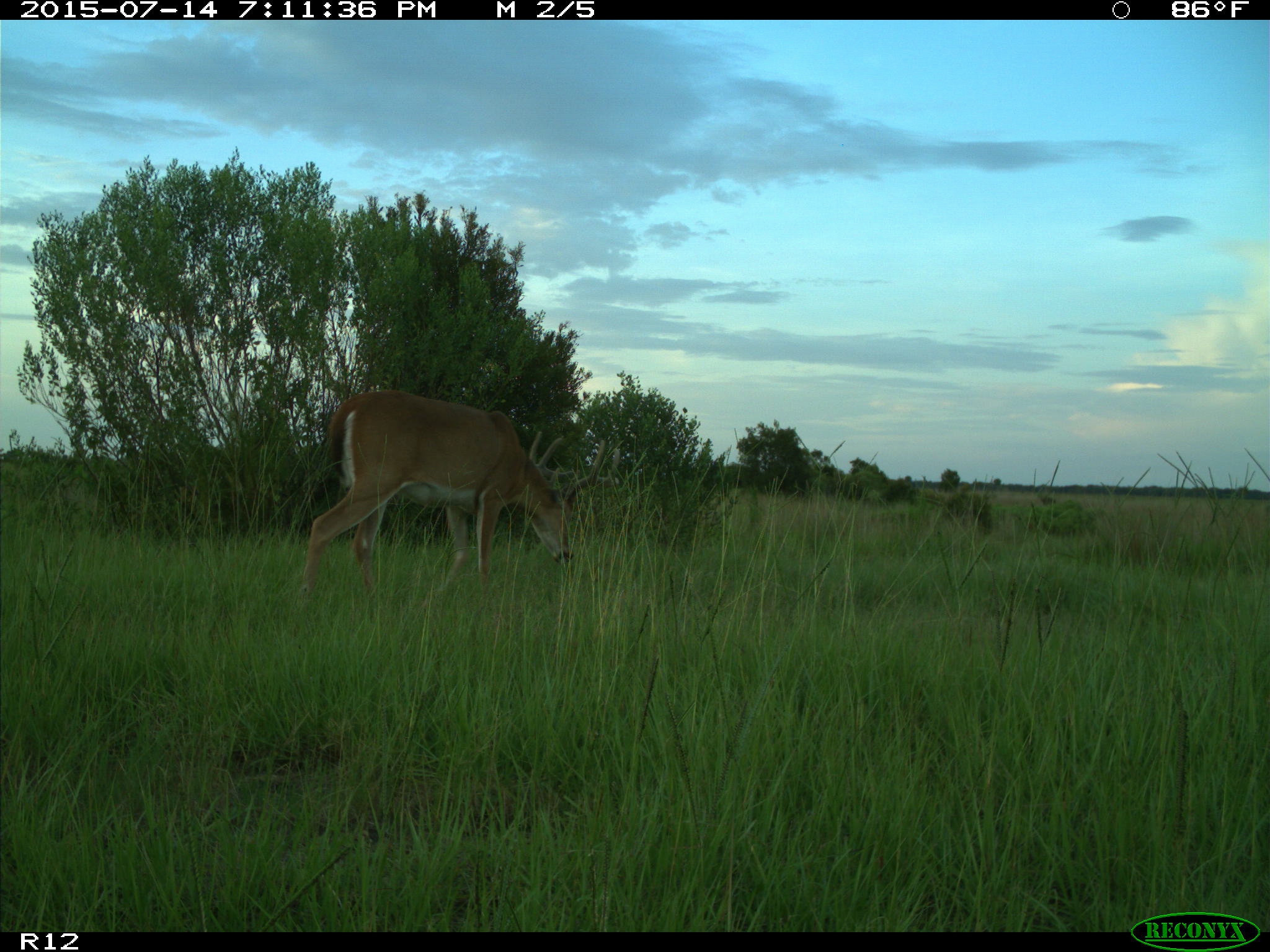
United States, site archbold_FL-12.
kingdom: Animalia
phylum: Chordata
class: Mammalia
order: Artiodactyla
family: Cervidae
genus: Odocoileus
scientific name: Odocoileus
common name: deer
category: unidentified deer